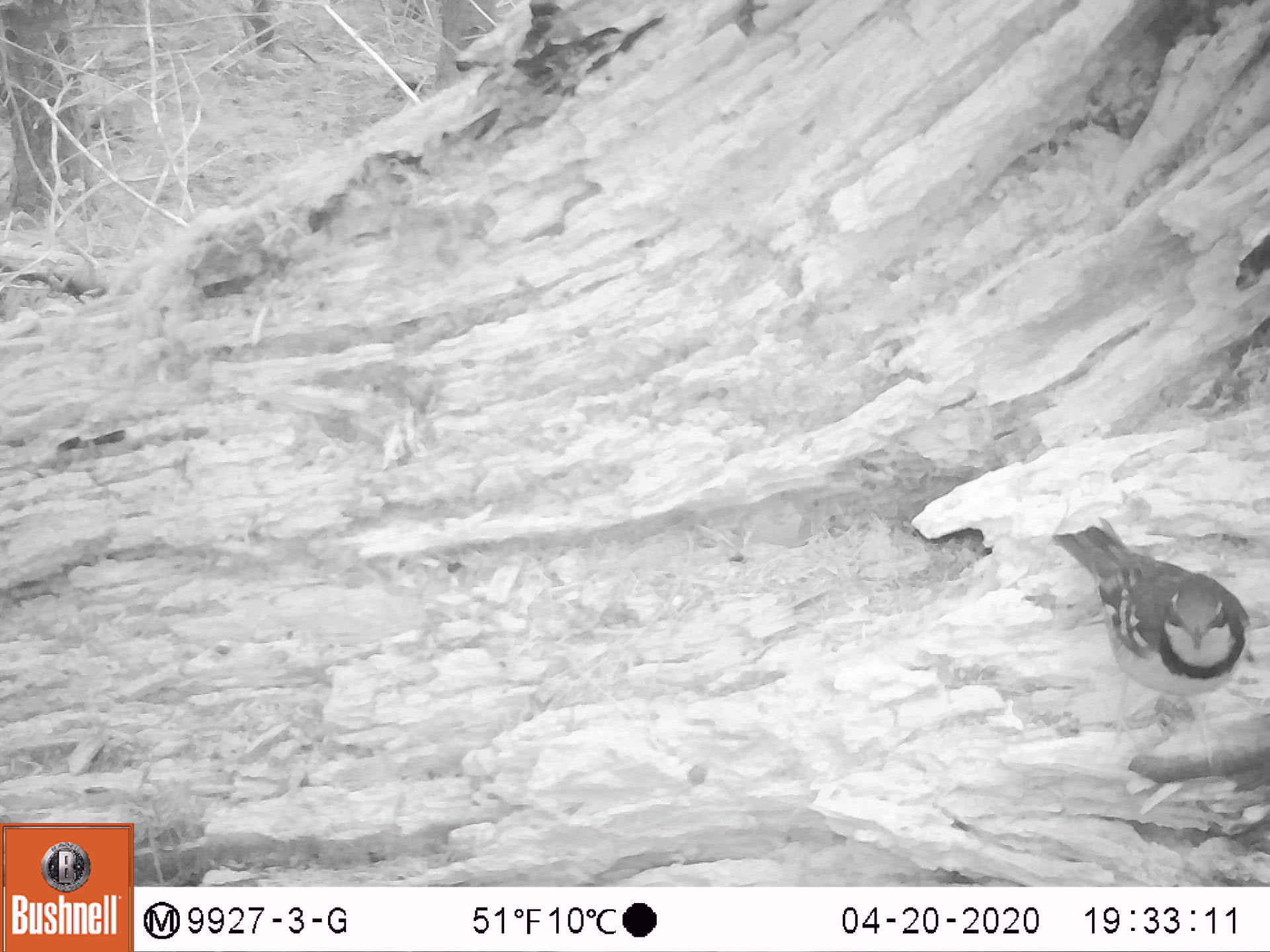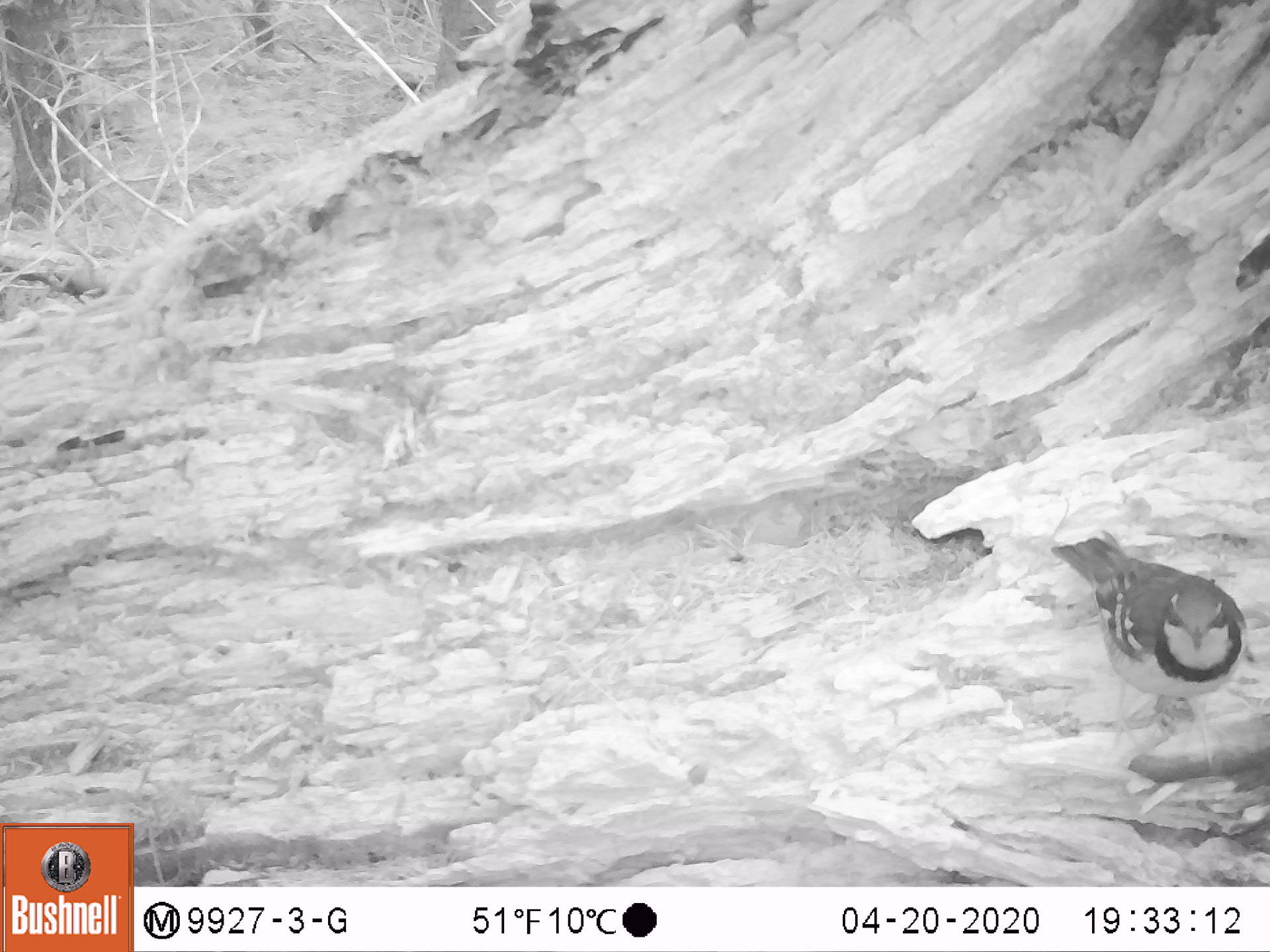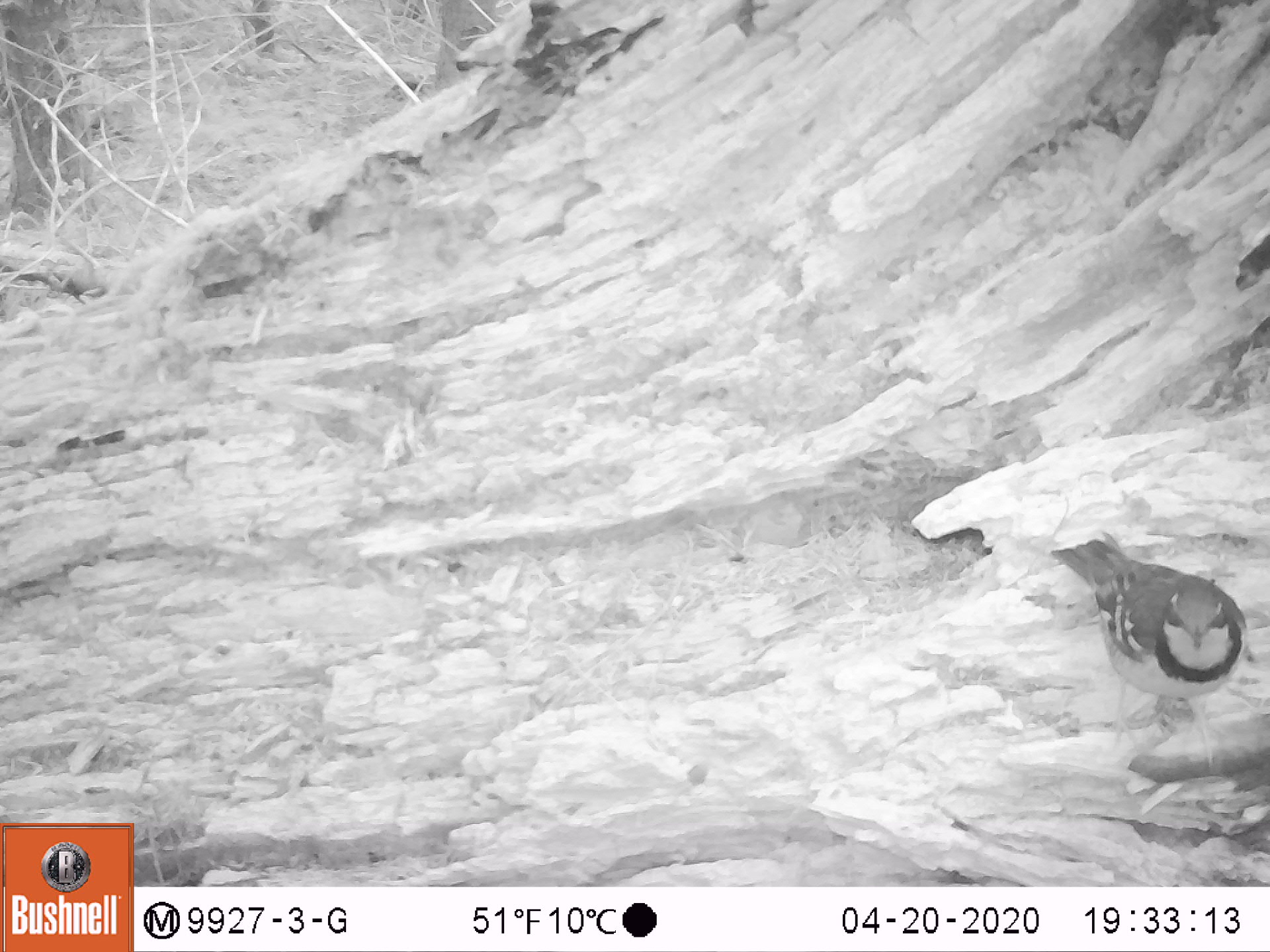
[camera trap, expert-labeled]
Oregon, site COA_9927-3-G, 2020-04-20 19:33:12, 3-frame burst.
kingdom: Animalia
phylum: Chordata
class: Aves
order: Passeriformes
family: Turdidae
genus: Ixoreus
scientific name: Ixoreus naevius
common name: varied thrush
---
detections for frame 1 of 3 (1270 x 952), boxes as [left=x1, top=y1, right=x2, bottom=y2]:
varied thrush: [left=1059, top=523, right=1253, bottom=734]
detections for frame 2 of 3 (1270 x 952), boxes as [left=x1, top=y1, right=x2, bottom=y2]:
varied thrush: [left=1057, top=530, right=1251, bottom=734]